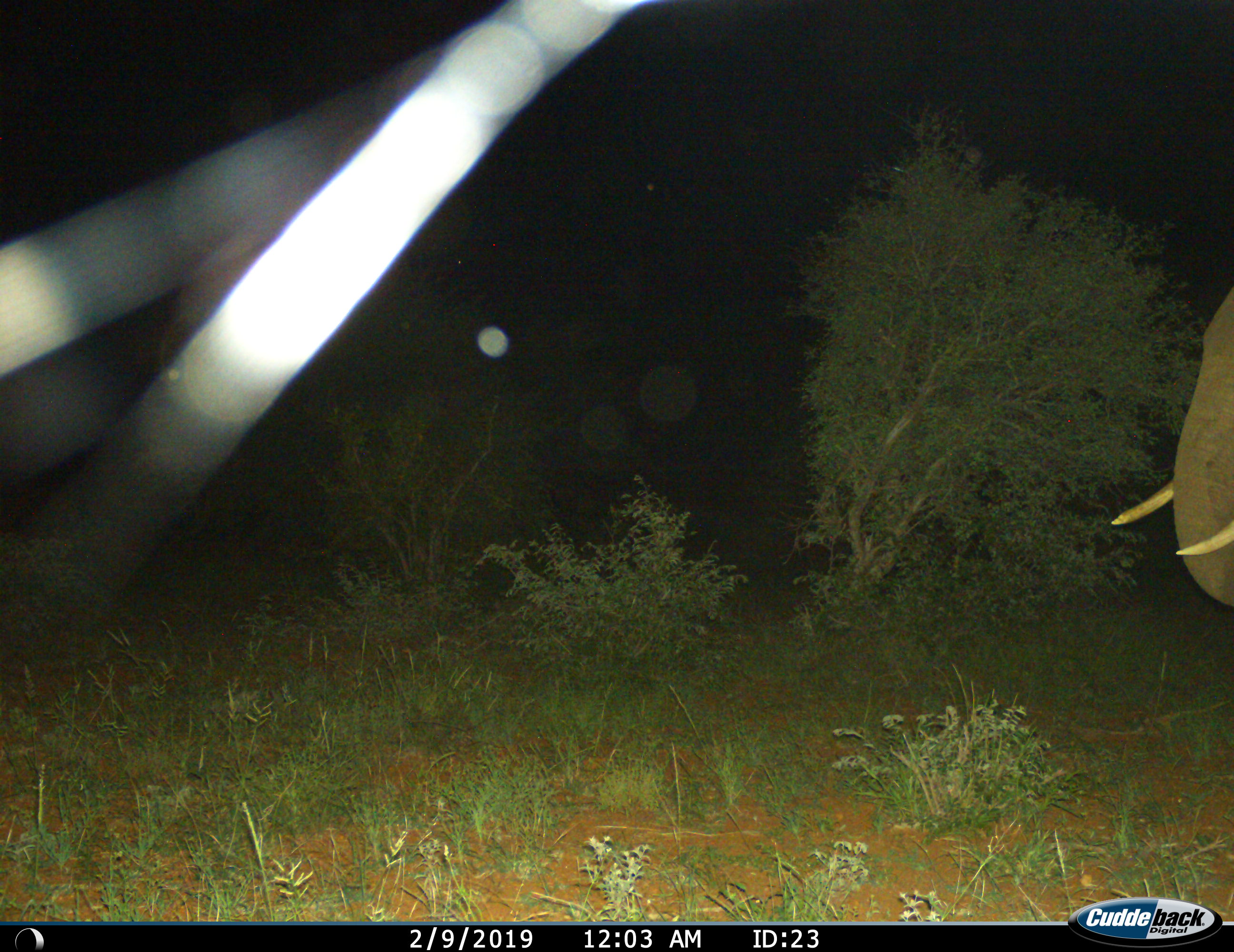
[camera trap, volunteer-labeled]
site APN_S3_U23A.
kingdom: Animalia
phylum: Chordata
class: Mammalia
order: Proboscidea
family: Elephantidae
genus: Loxodonta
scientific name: Loxodonta africana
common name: african bush elephant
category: elephant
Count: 1.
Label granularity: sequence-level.